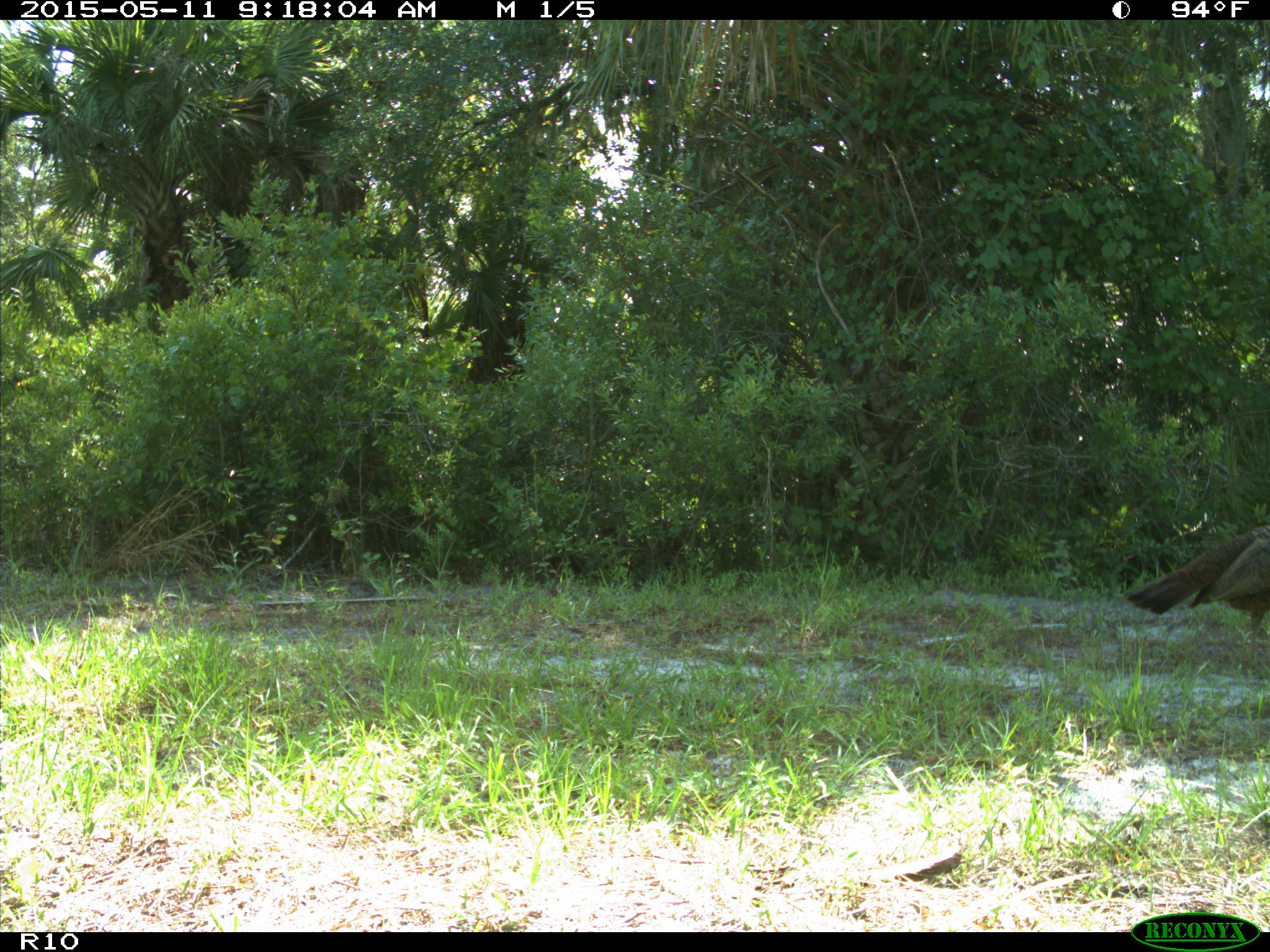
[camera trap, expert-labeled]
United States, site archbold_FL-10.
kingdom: Animalia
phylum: Chordata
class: Aves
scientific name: Aves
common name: birds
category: unidentified bird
Unidentified bird (birds) (Aves).